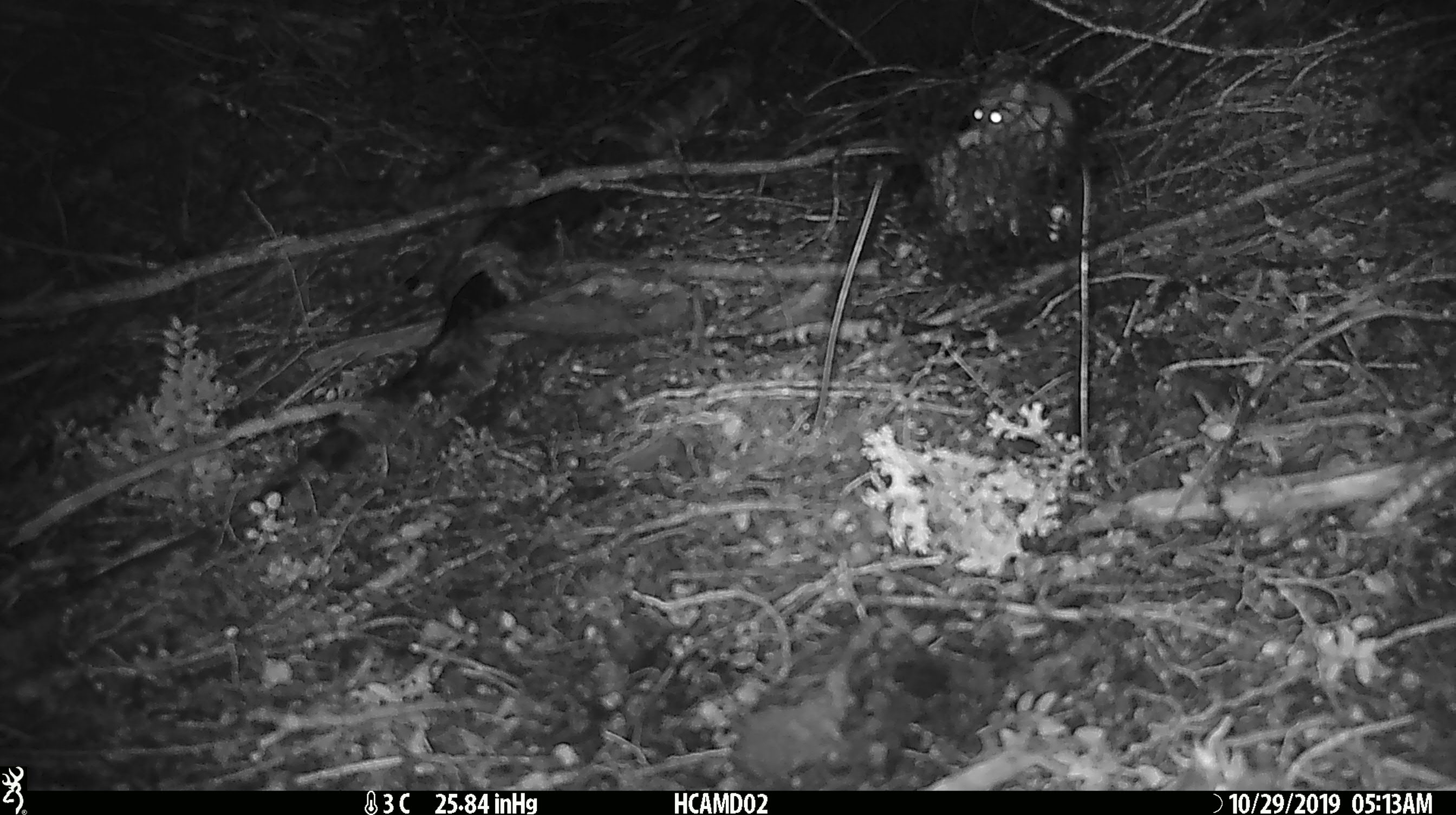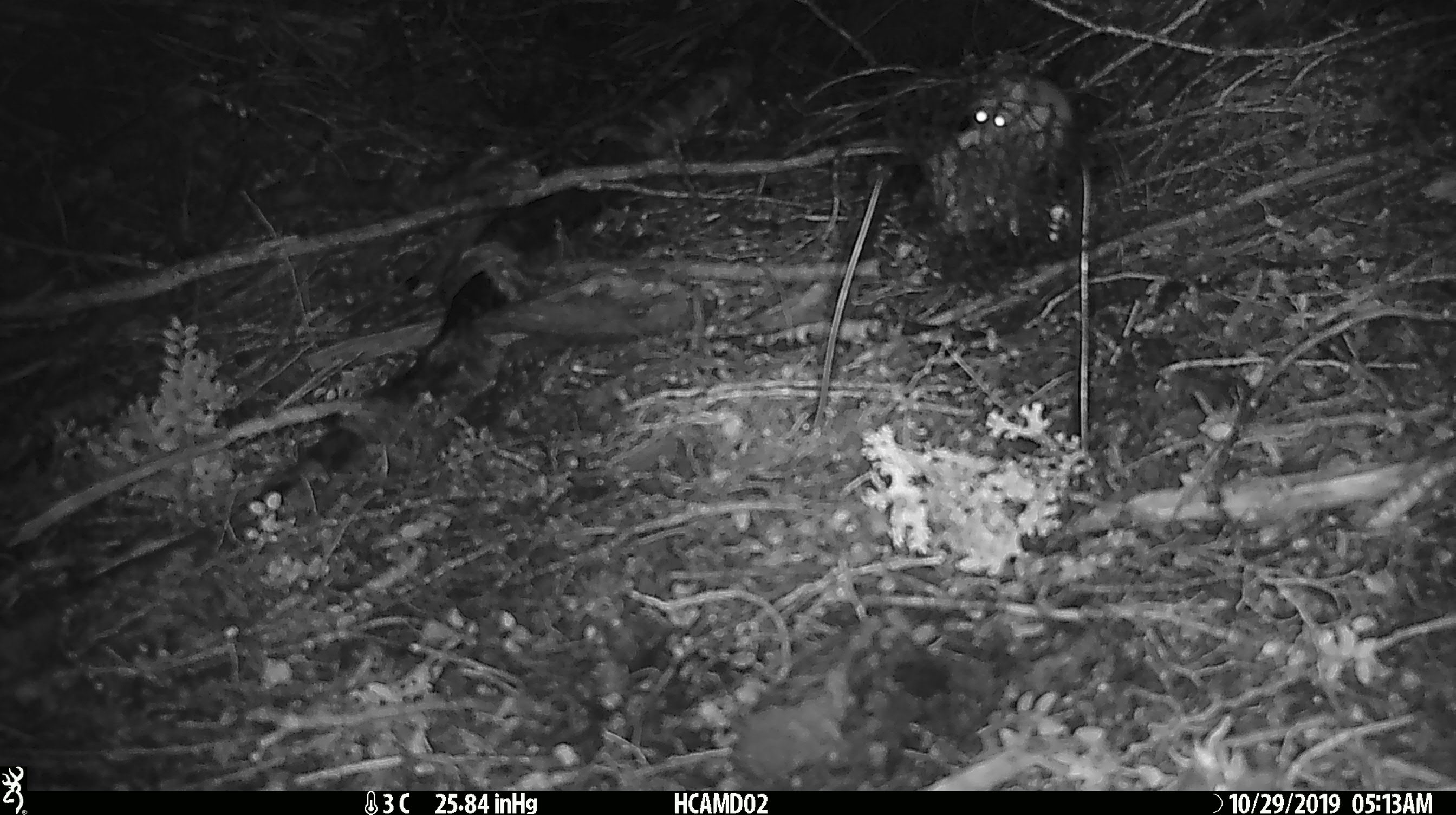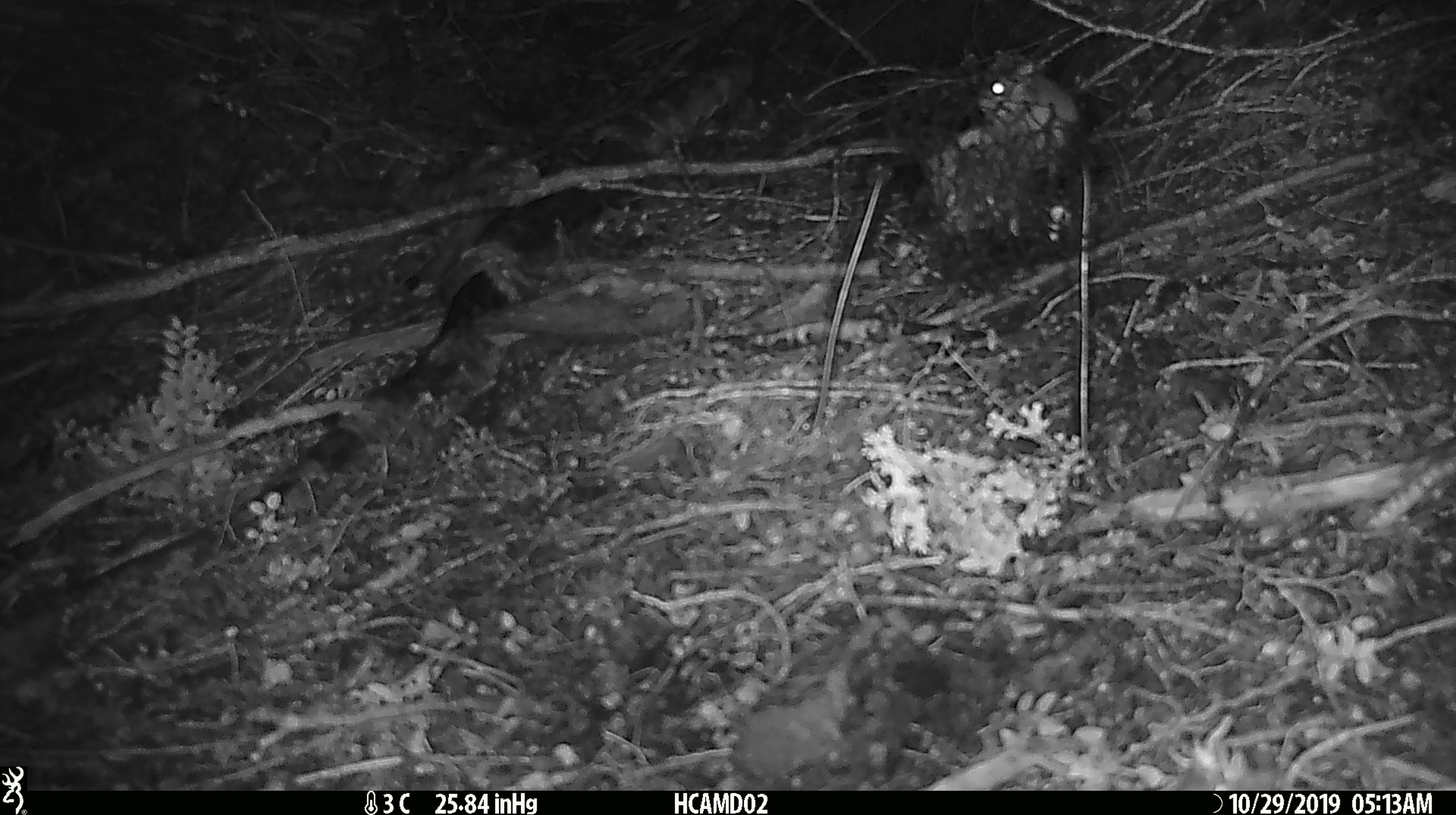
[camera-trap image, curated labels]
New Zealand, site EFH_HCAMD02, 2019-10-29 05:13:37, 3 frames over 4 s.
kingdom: Animalia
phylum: Chordata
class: Mammalia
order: Rodentia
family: Muridae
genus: Mus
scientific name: Mus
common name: mouse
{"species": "mouse (Mus)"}